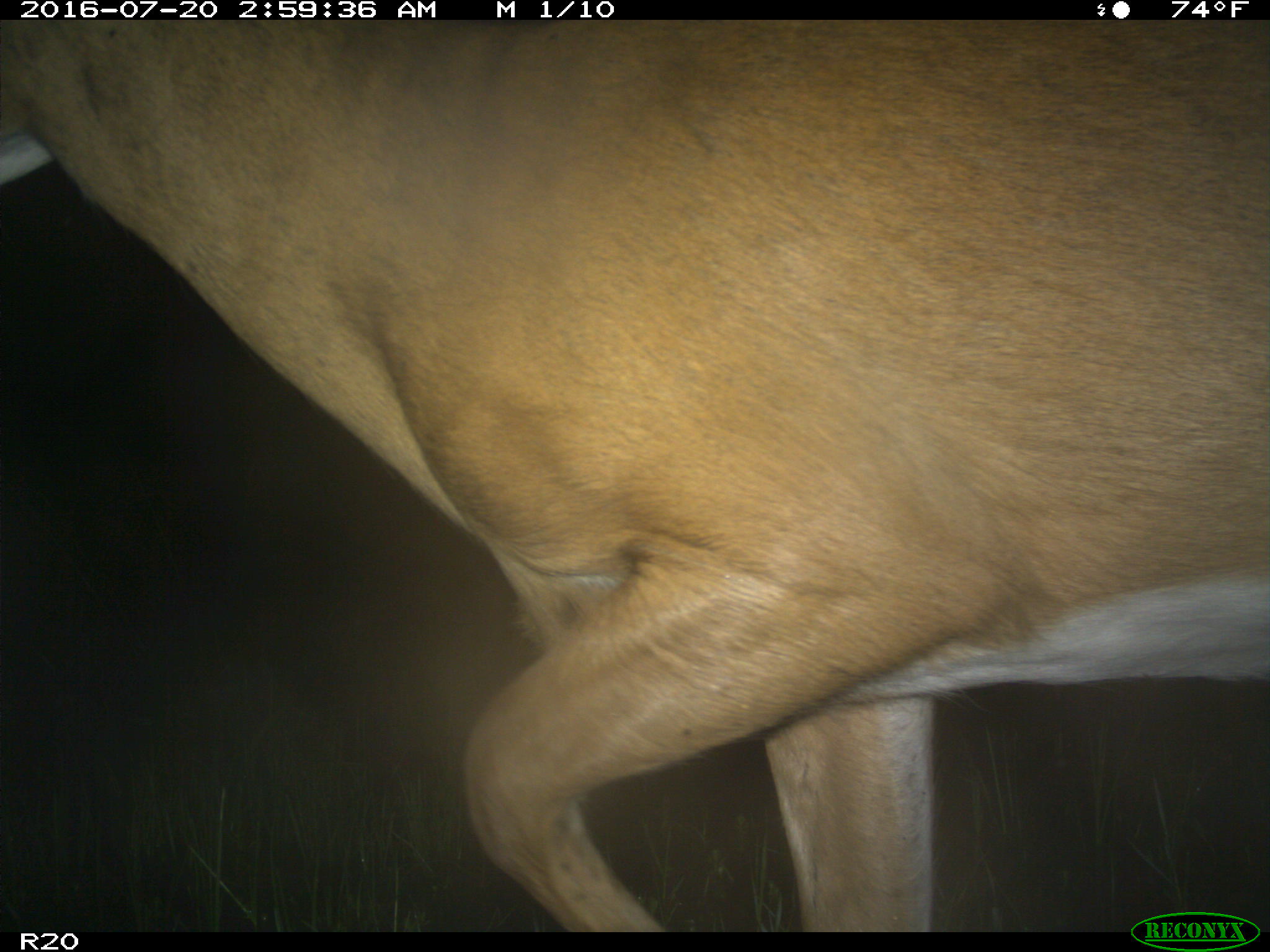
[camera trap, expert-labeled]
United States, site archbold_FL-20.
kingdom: Animalia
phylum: Chordata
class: Mammalia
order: Artiodactyla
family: Cervidae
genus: Odocoileus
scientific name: Odocoileus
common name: deer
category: unidentified deer